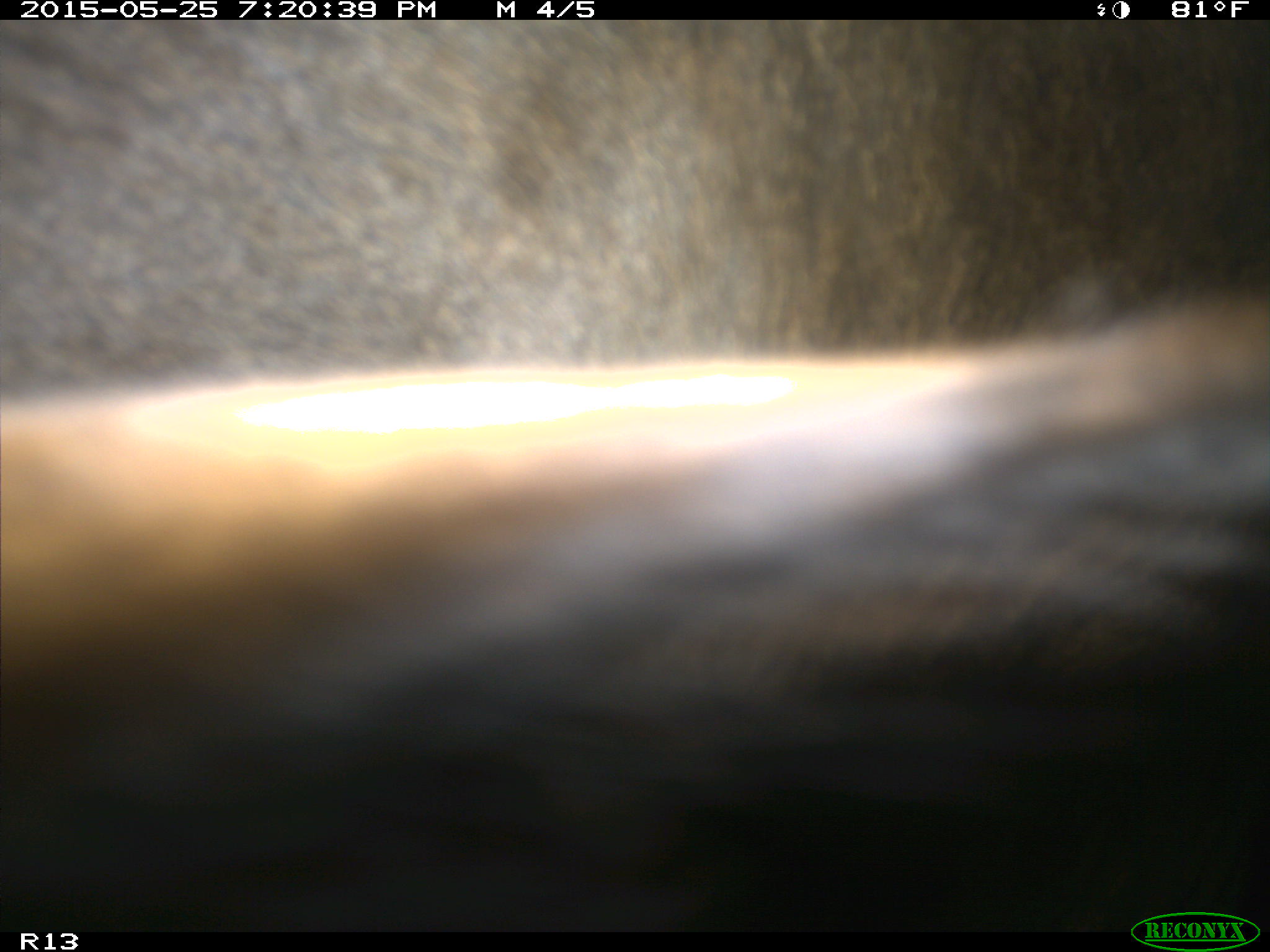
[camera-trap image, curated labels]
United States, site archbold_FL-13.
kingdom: Animalia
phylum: Chordata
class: Mammalia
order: Artiodactyla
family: Bovidae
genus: Bos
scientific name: Bos taurus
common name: domestic cow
Bos taurus (domestic cow).